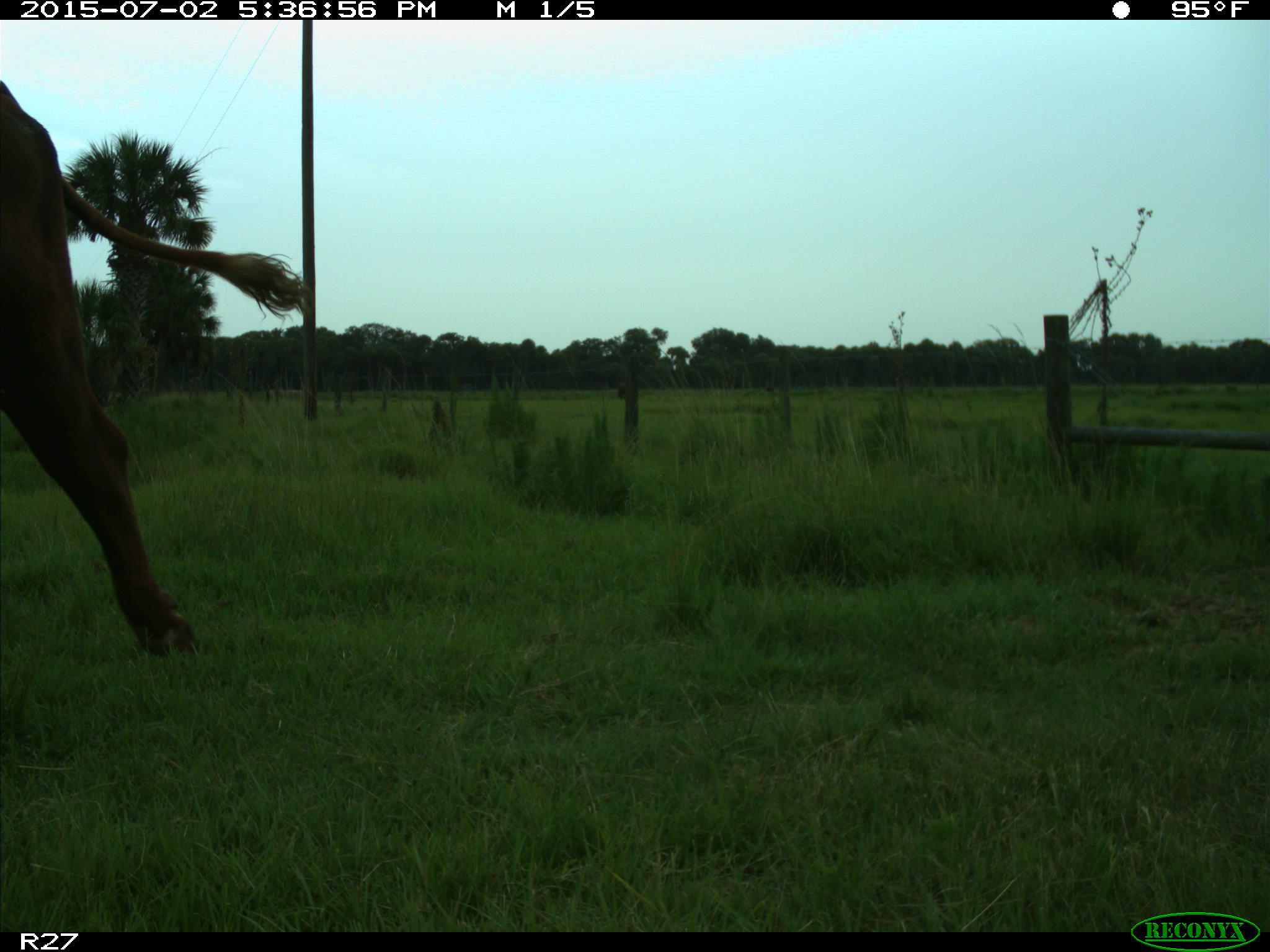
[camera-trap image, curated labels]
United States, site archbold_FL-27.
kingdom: Animalia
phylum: Chordata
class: Mammalia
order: Artiodactyla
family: Bovidae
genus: Bos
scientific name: Bos taurus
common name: domestic cow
Bos taurus (domestic cow).